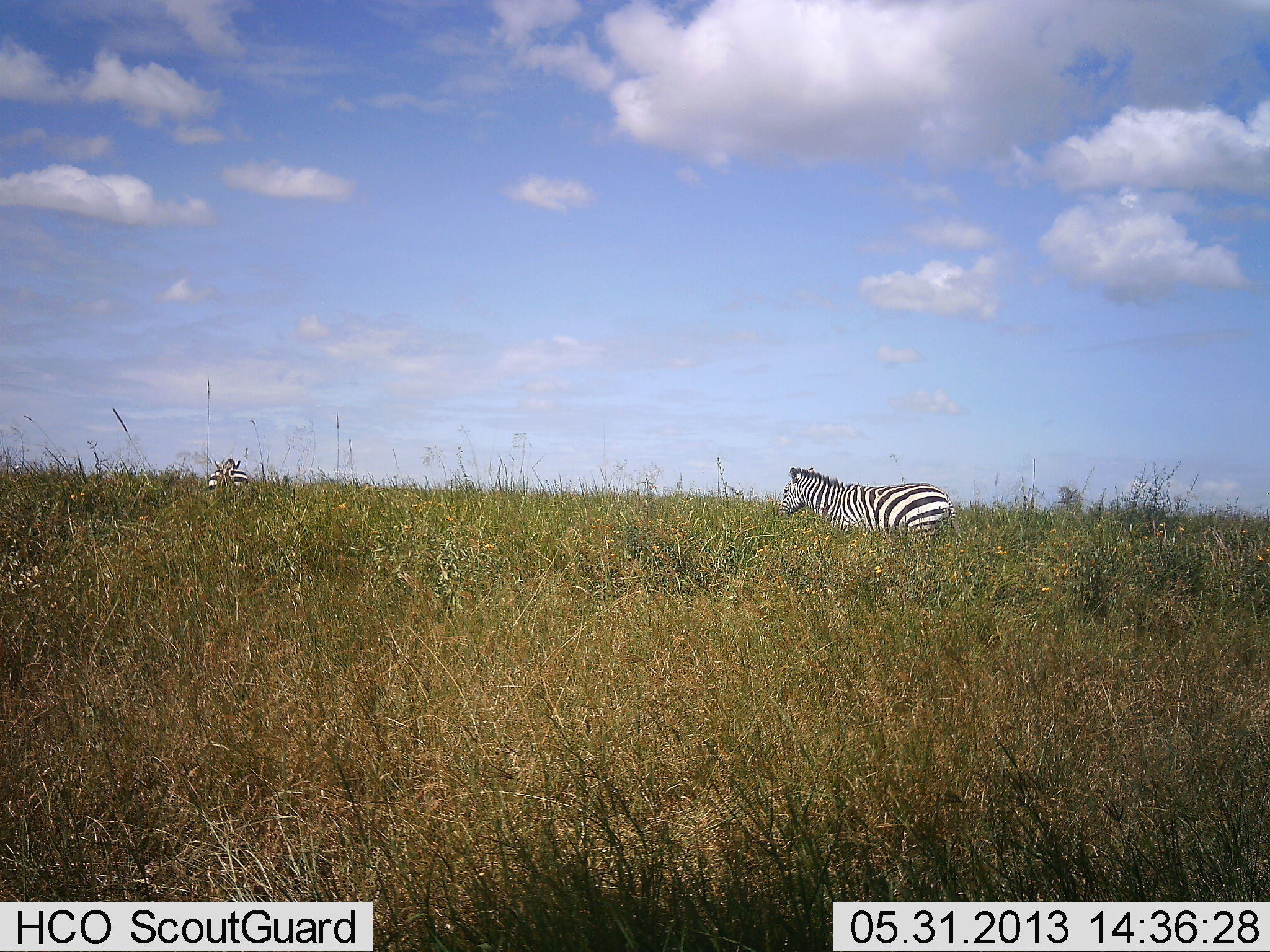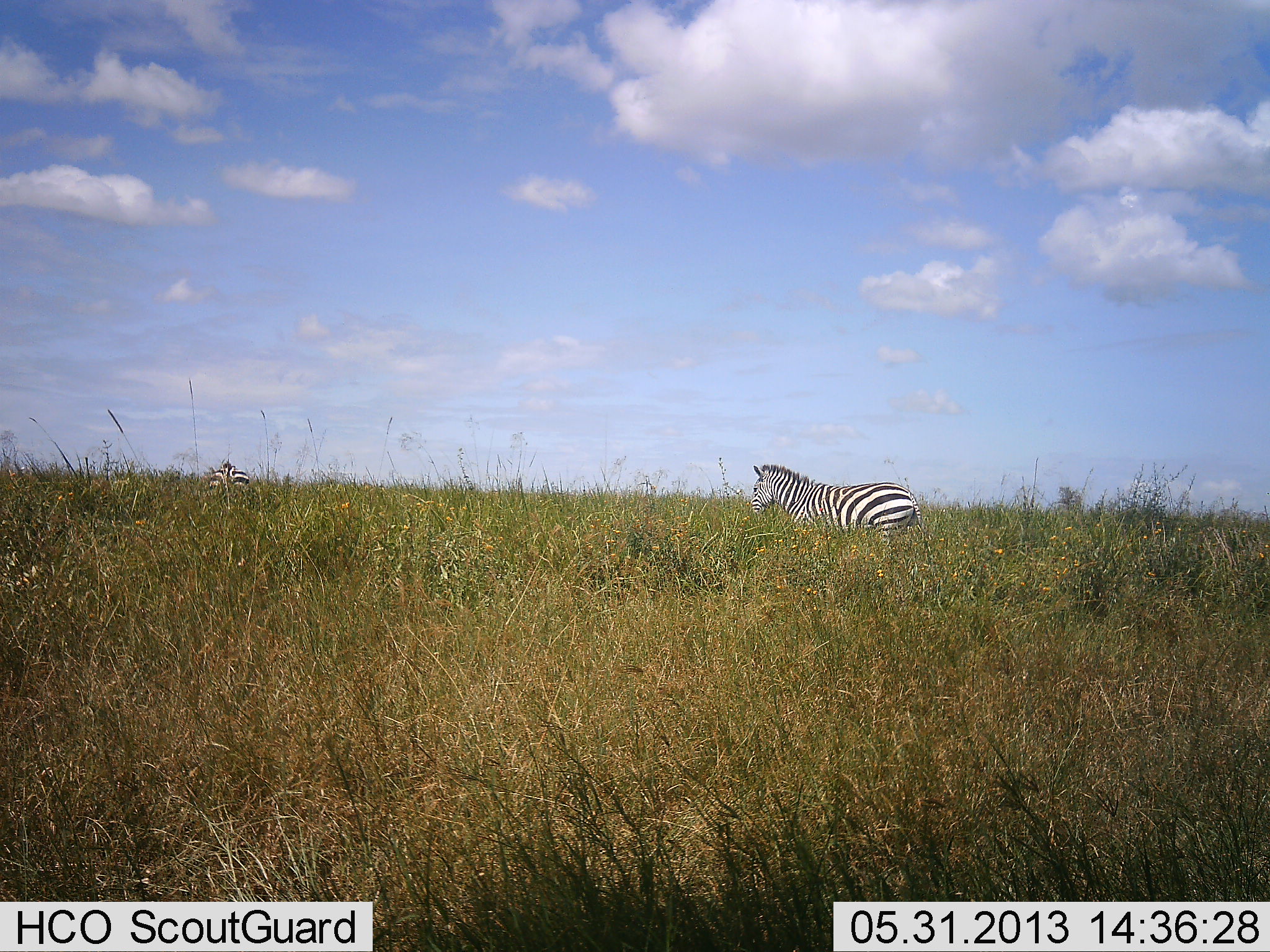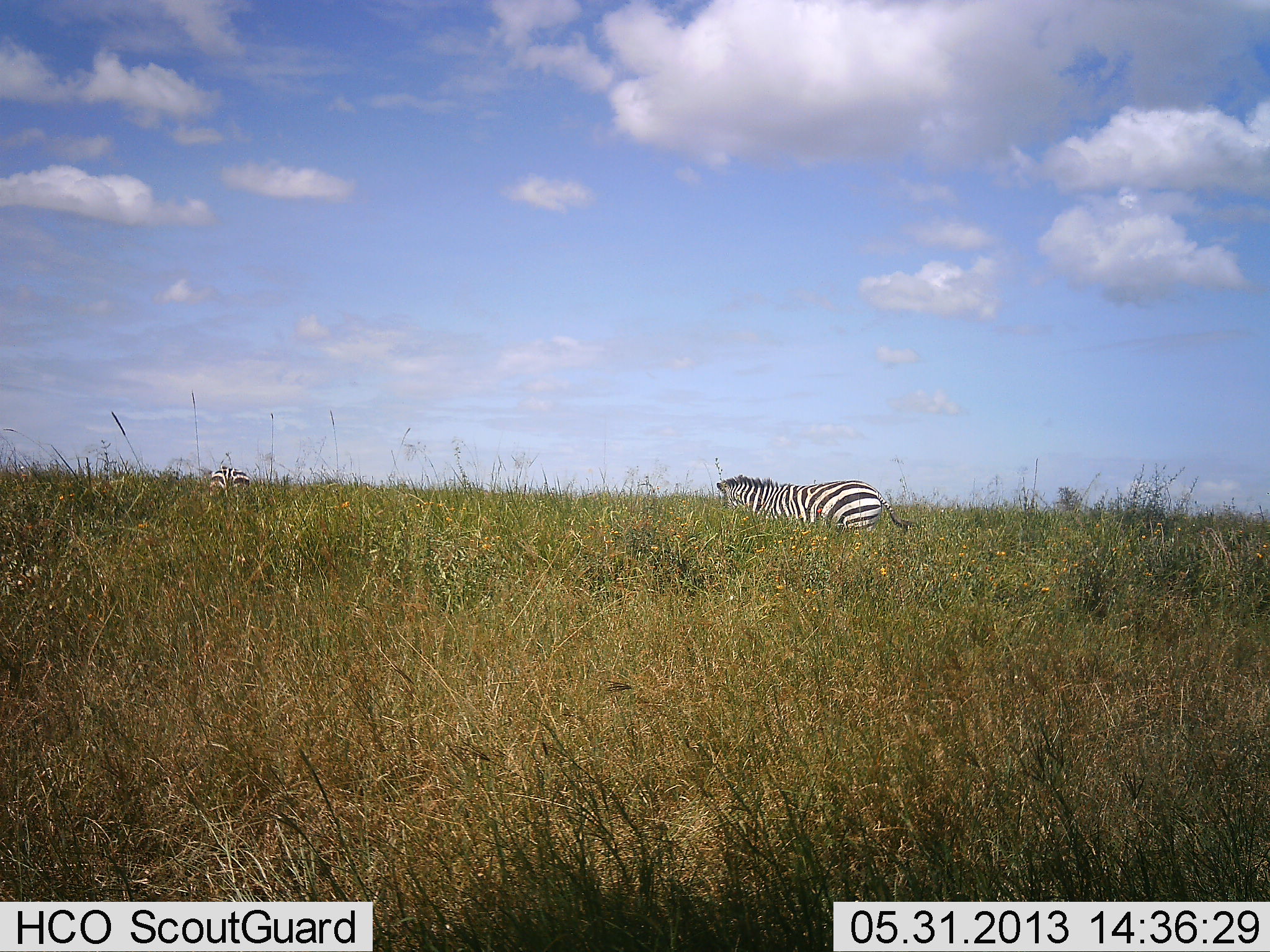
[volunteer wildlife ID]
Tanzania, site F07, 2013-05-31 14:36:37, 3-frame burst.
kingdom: Animalia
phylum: Chordata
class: Mammalia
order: Perissodactyla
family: Equidae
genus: Equus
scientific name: Equus quagga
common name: plains zebra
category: zebra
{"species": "zebra (plains zebra) (Equus quagga)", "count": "2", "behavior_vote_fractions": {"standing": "31%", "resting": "0%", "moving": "62%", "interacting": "0%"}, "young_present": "0%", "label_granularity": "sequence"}